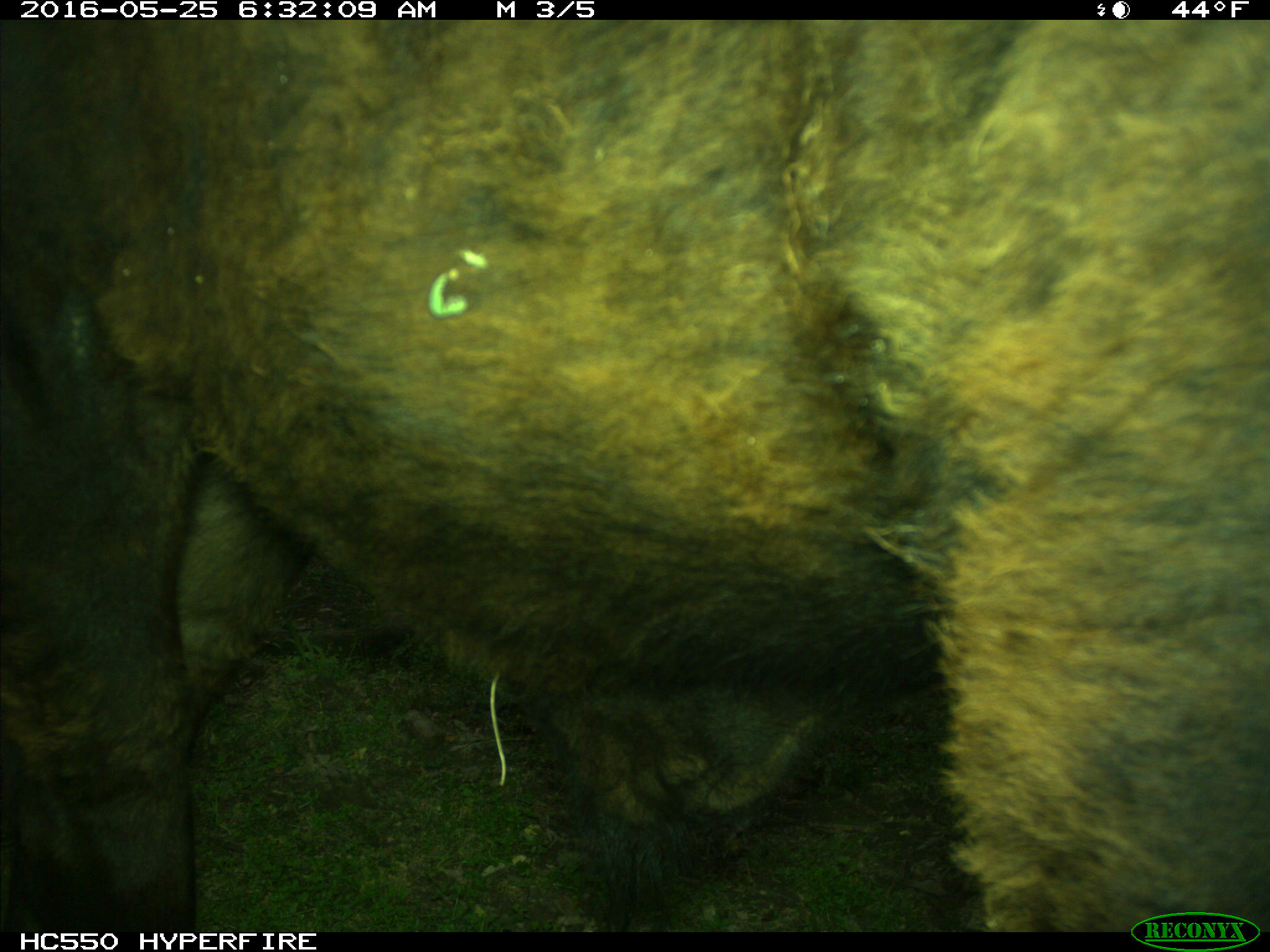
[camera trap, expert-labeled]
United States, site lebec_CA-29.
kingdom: Animalia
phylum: Chordata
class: Mammalia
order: Artiodactyla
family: Bovidae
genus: Bos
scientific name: Bos taurus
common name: domestic cow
Bos taurus (domestic cow).